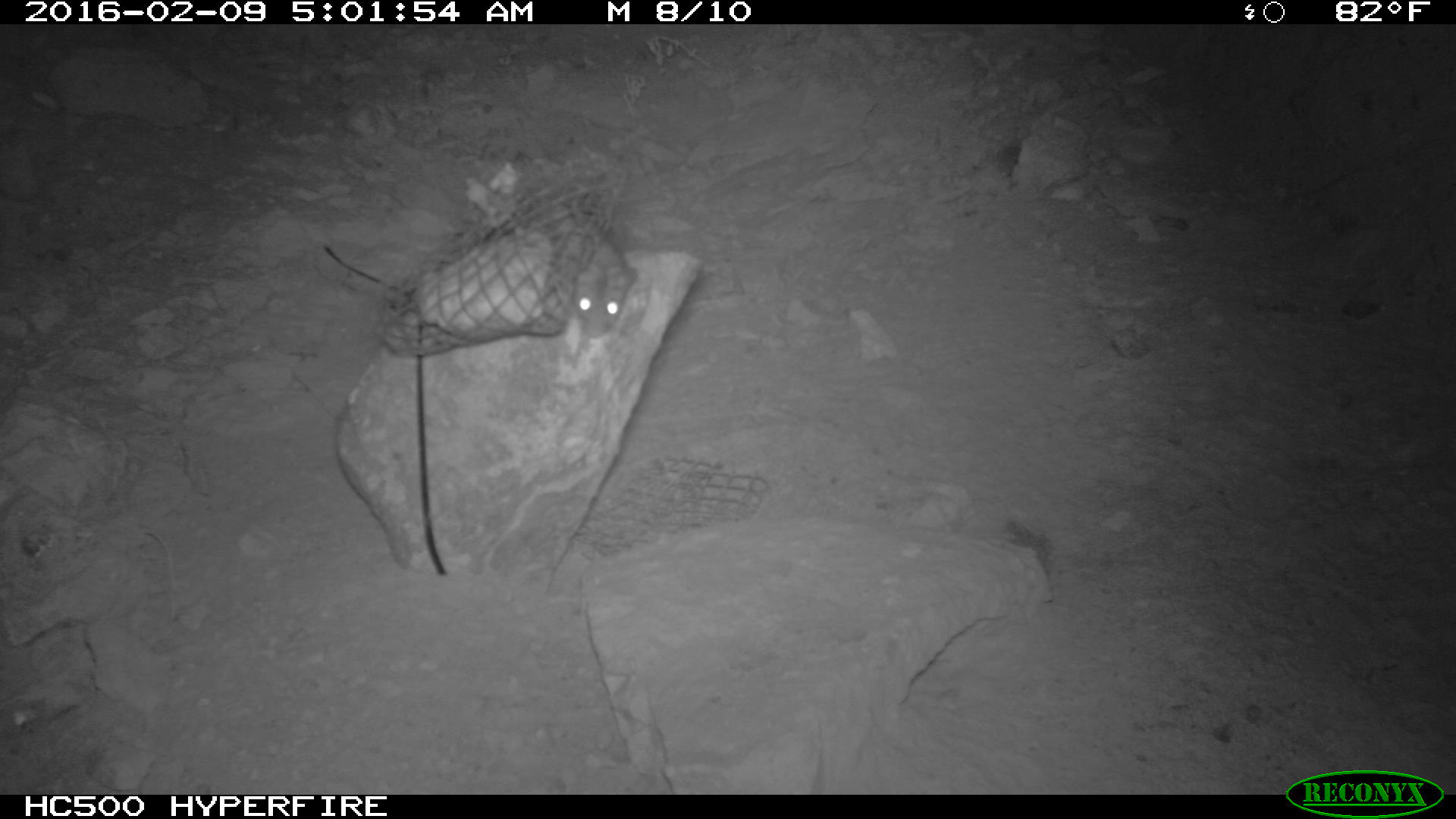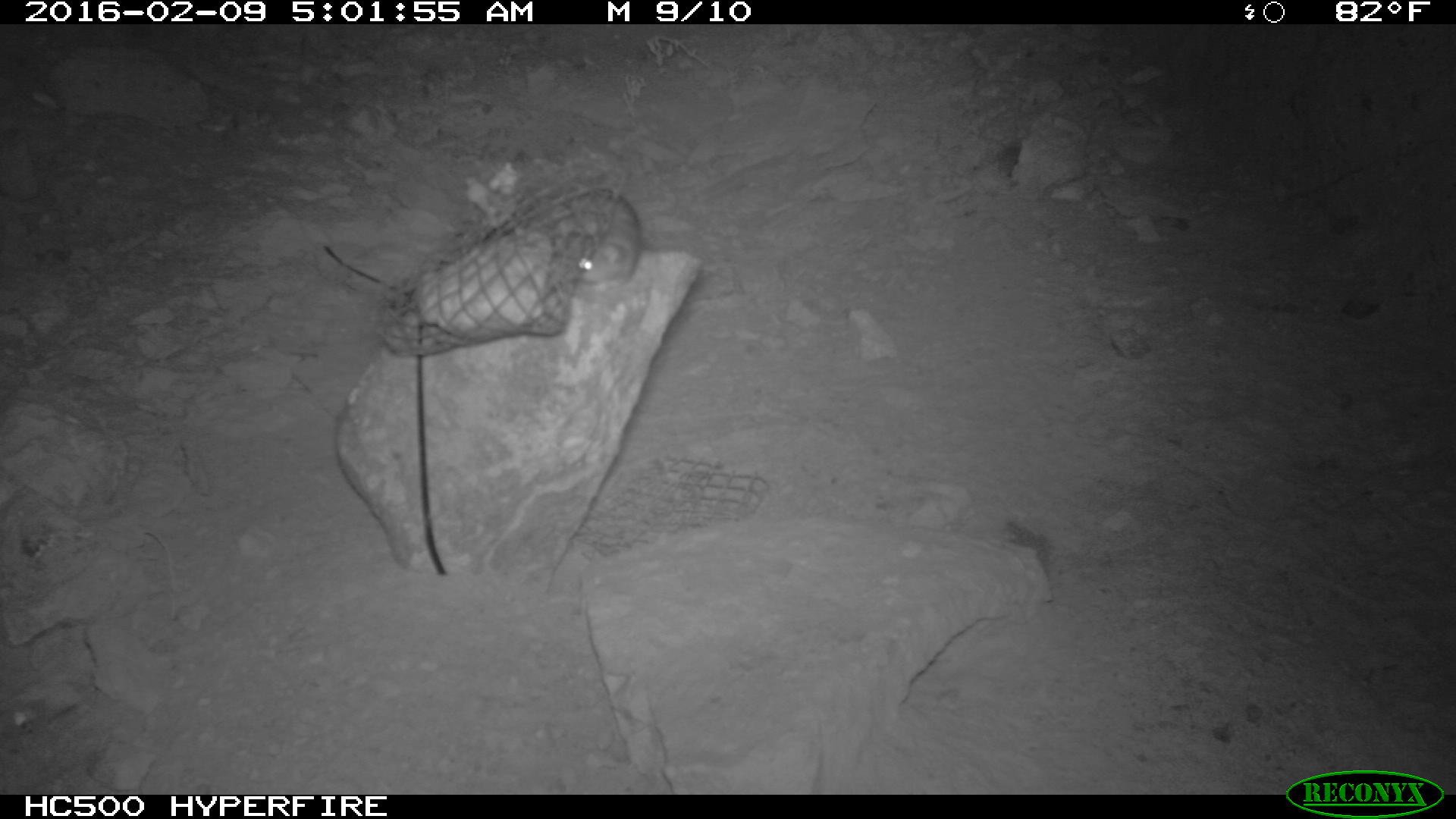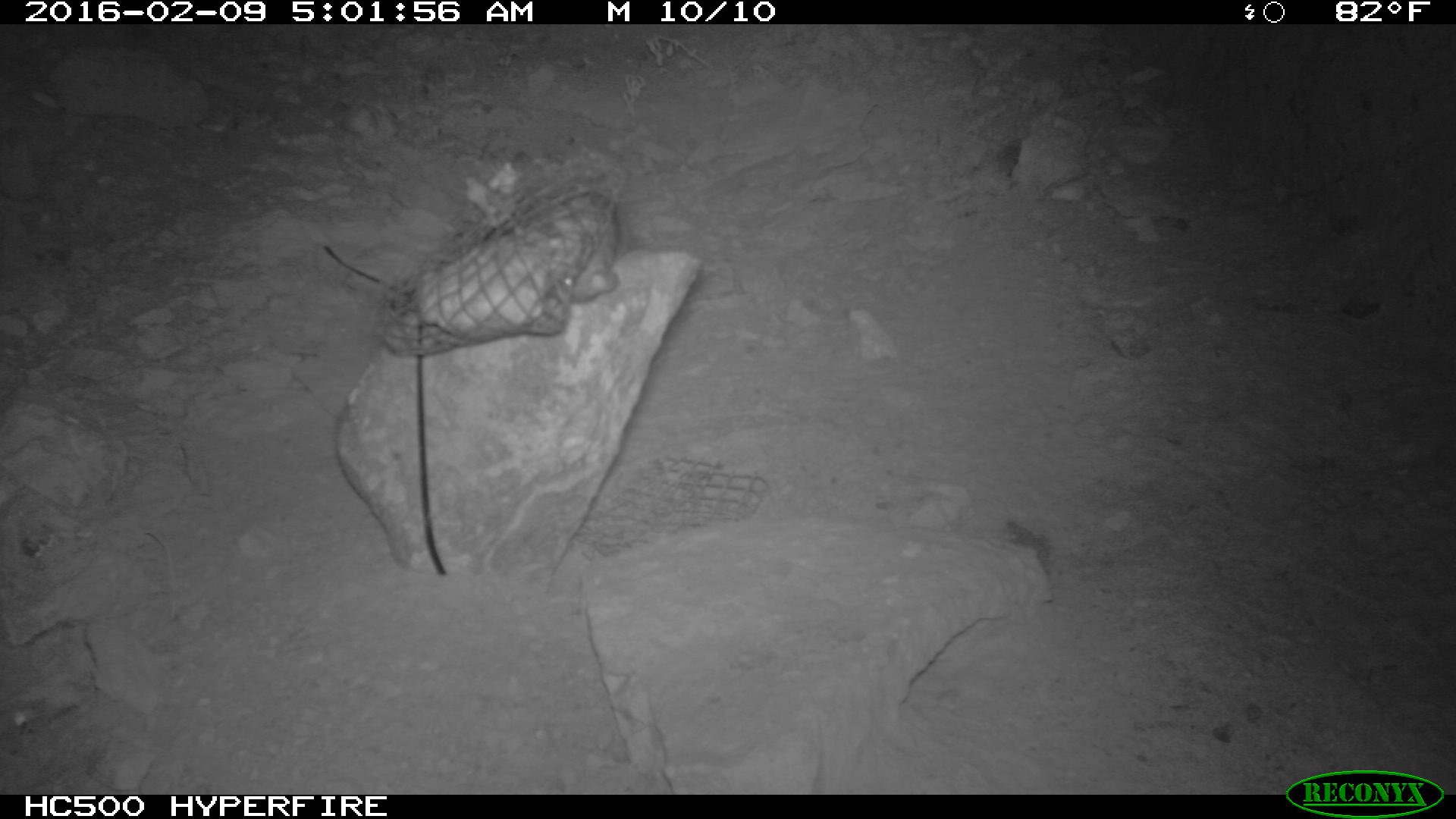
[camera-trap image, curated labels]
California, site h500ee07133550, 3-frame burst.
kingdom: Animalia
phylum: Chordata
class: Mammalia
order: Rodentia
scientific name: Rodentia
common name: rodent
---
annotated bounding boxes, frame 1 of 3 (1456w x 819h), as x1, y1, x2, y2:
rodent: 548, 212, 638, 350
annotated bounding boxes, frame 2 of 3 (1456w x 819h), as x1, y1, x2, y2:
rodent: 565, 187, 642, 291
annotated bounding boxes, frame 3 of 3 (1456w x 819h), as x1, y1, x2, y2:
rodent: 542, 188, 618, 300